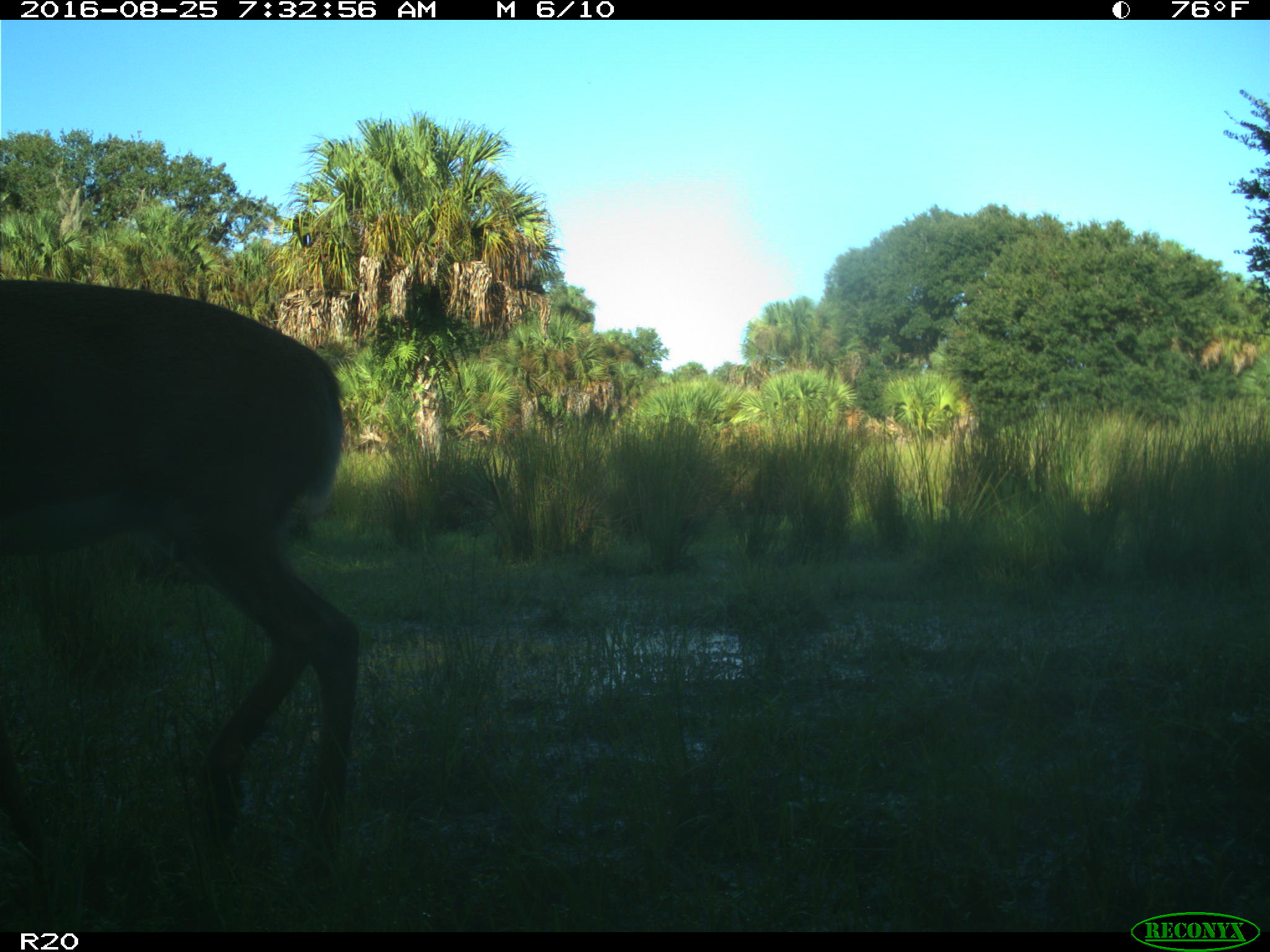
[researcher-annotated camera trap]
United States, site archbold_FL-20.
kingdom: Animalia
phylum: Chordata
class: Mammalia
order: Artiodactyla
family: Cervidae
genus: Odocoileus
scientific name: Odocoileus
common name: deer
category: unidentified deer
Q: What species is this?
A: Unidentified deer (deer) (Odocoileus).